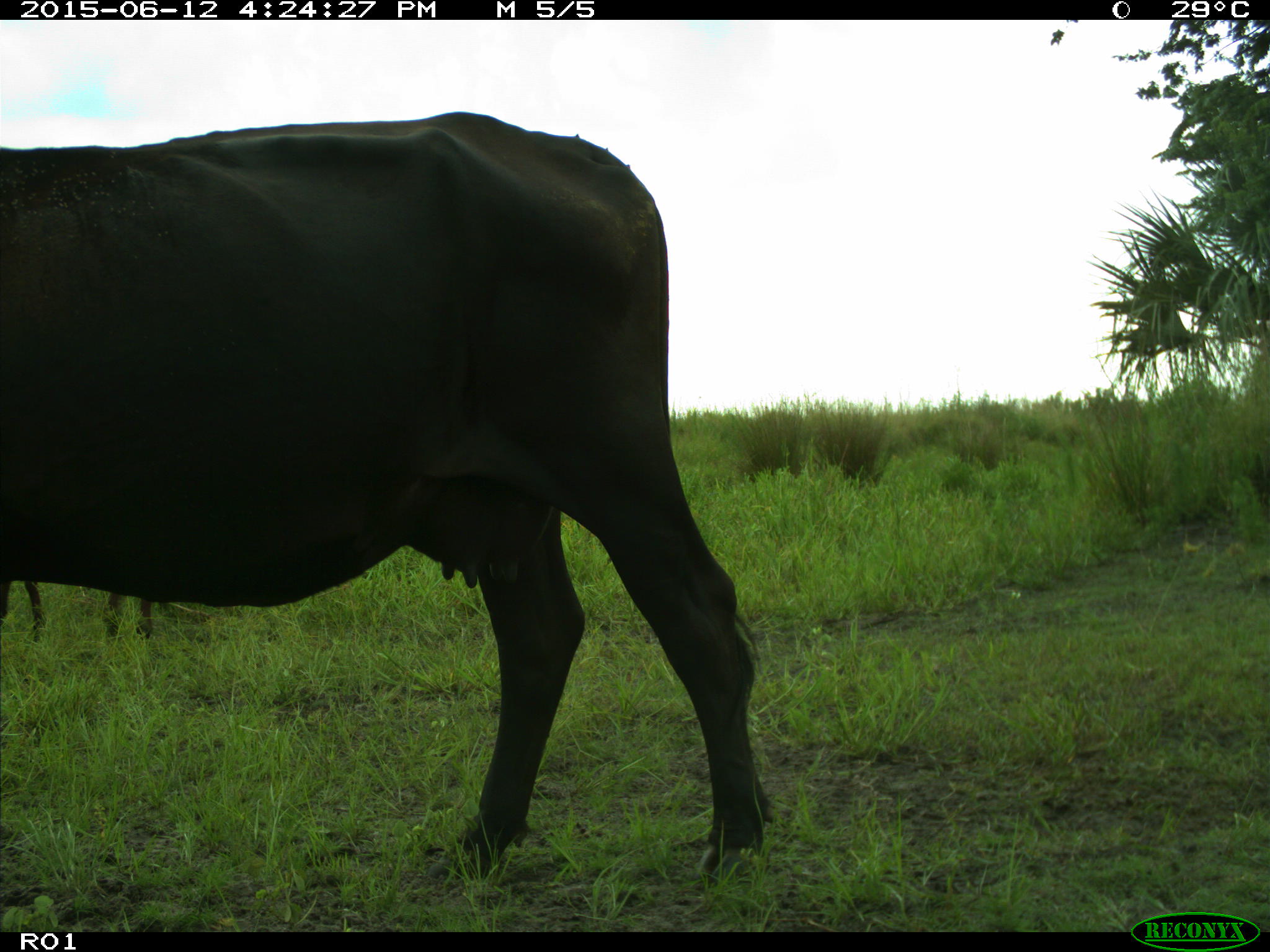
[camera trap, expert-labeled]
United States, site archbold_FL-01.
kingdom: Animalia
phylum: Chordata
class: Mammalia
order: Artiodactyla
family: Bovidae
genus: Bos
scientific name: Bos taurus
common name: domestic cow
Bos taurus (domestic cow).